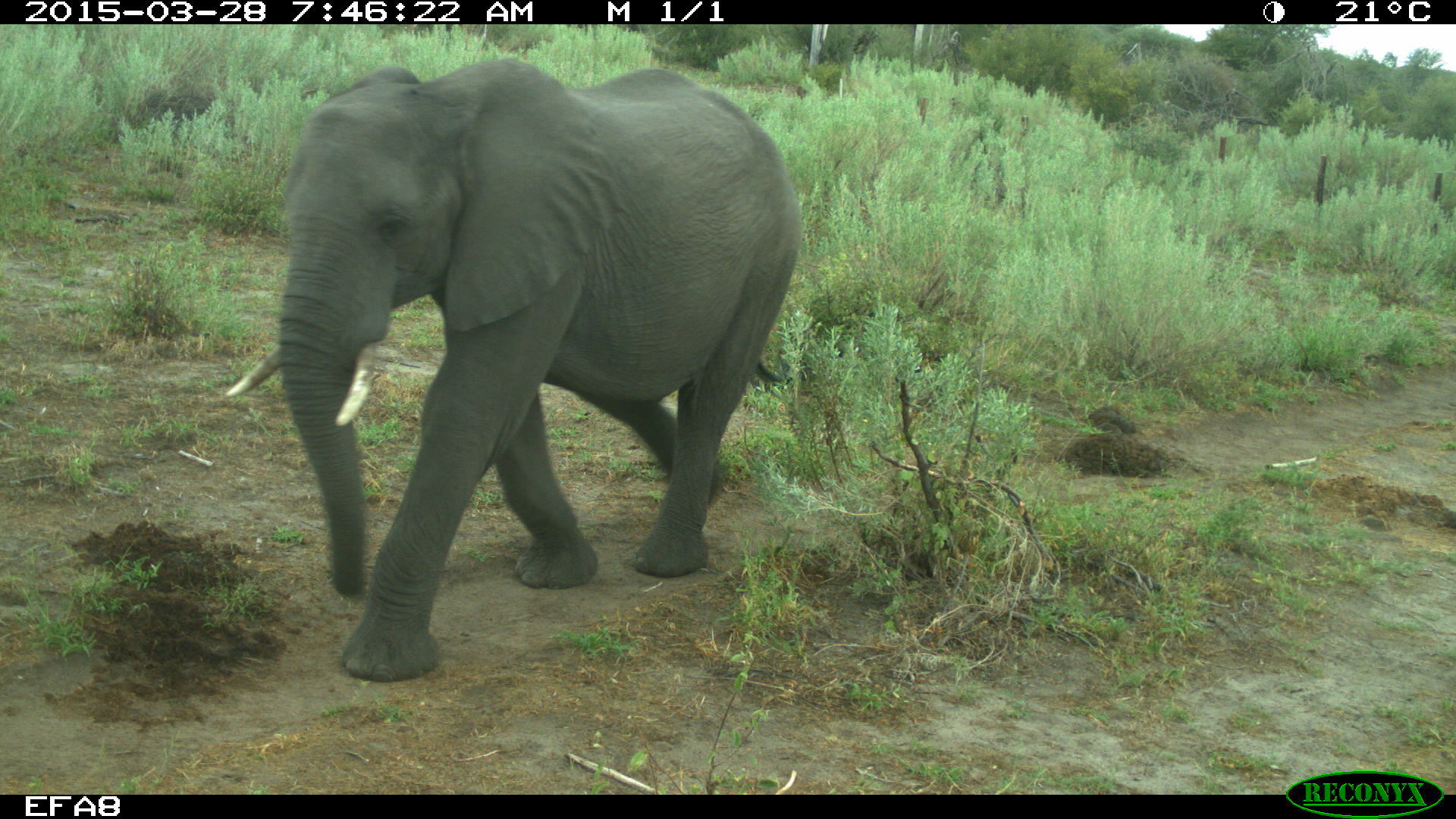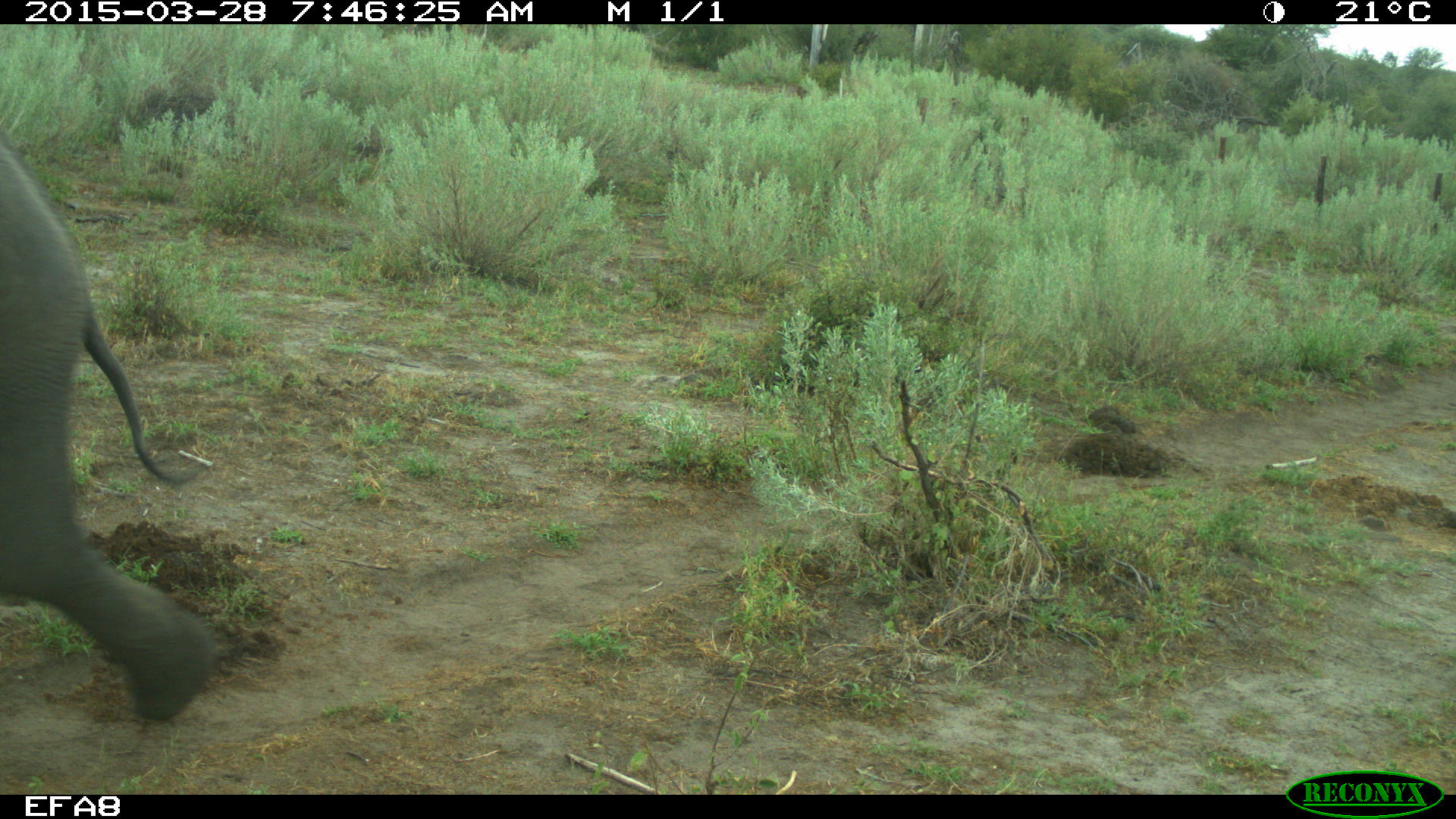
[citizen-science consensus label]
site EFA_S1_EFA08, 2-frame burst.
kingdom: Animalia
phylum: Chordata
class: Mammalia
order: Proboscidea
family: Elephantidae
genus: Loxodonta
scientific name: Loxodonta africana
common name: african bush elephant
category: elephant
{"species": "elephant (african bush elephant) (Loxodonta africana)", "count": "1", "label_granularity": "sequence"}